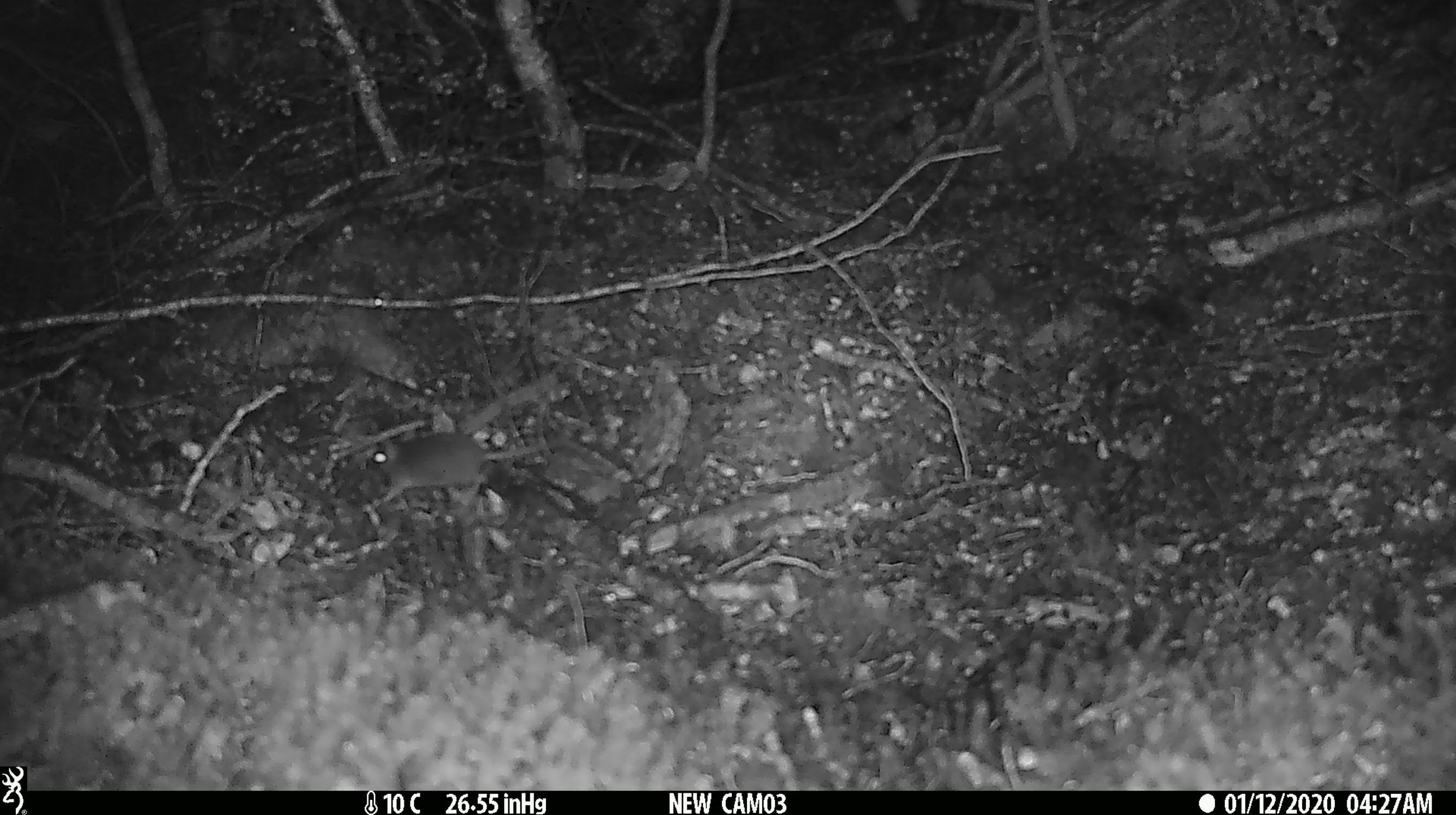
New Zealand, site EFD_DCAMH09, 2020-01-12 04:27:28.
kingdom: Animalia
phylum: Chordata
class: Mammalia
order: Rodentia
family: Muridae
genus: Mus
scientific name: Mus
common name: mouse